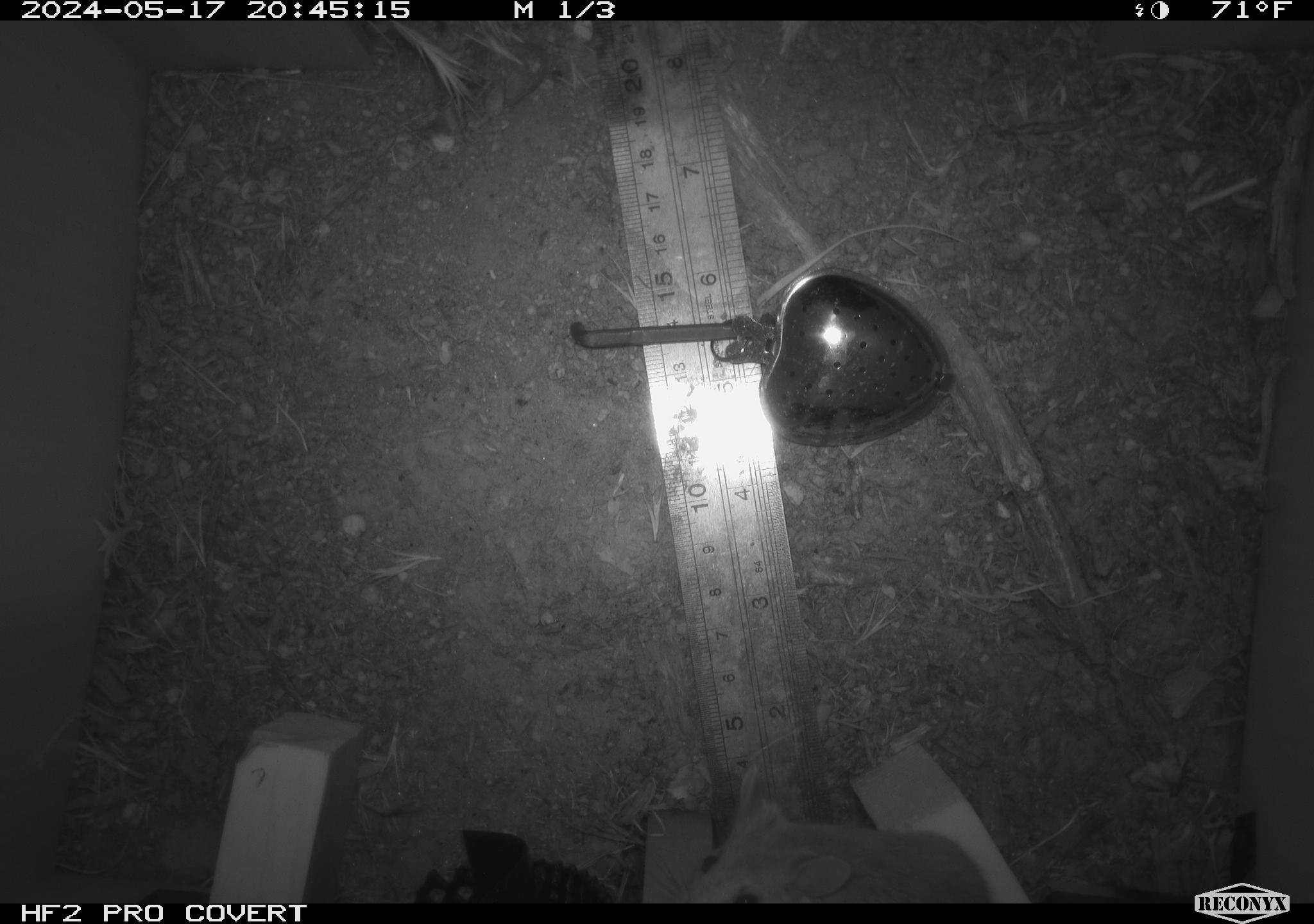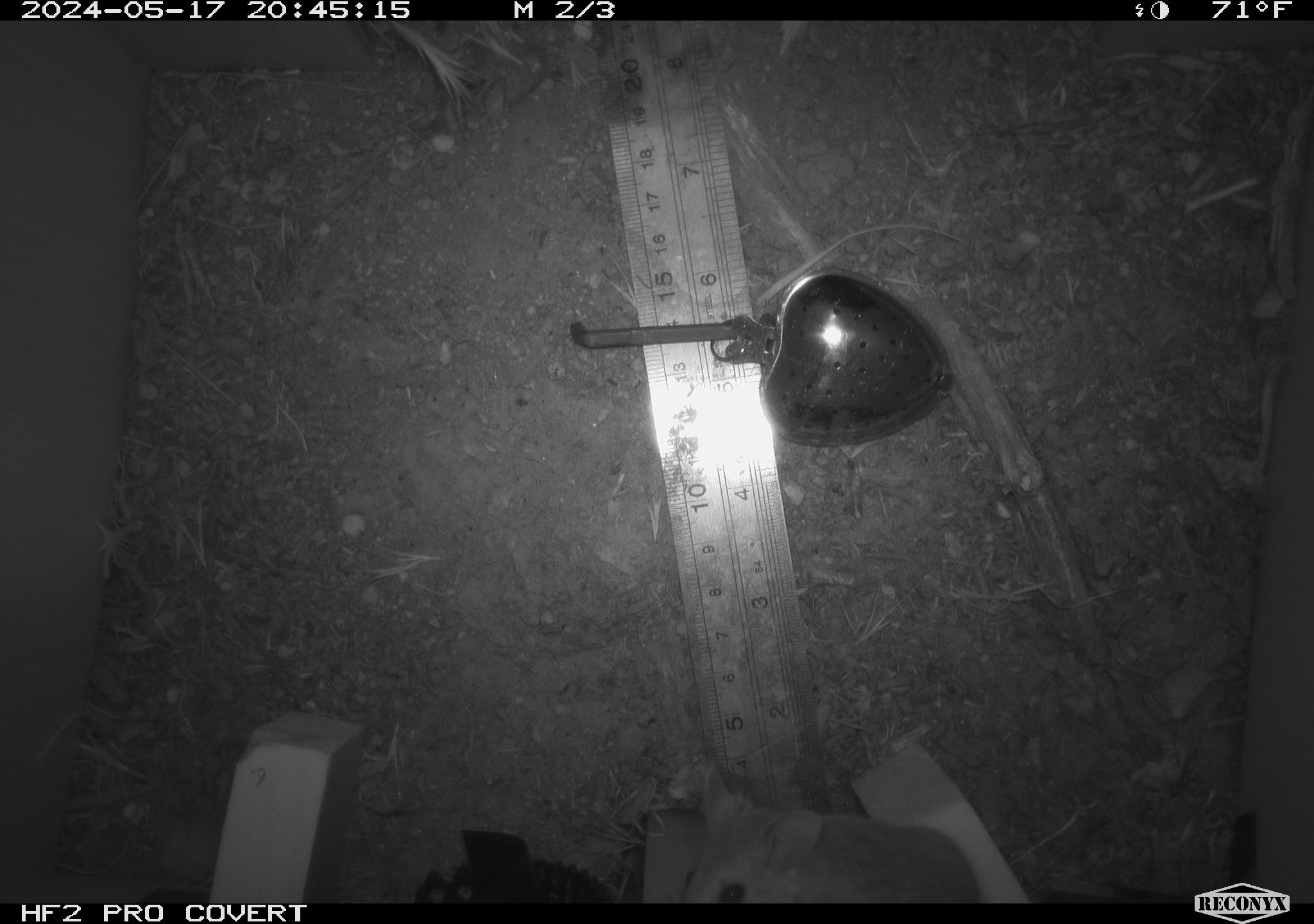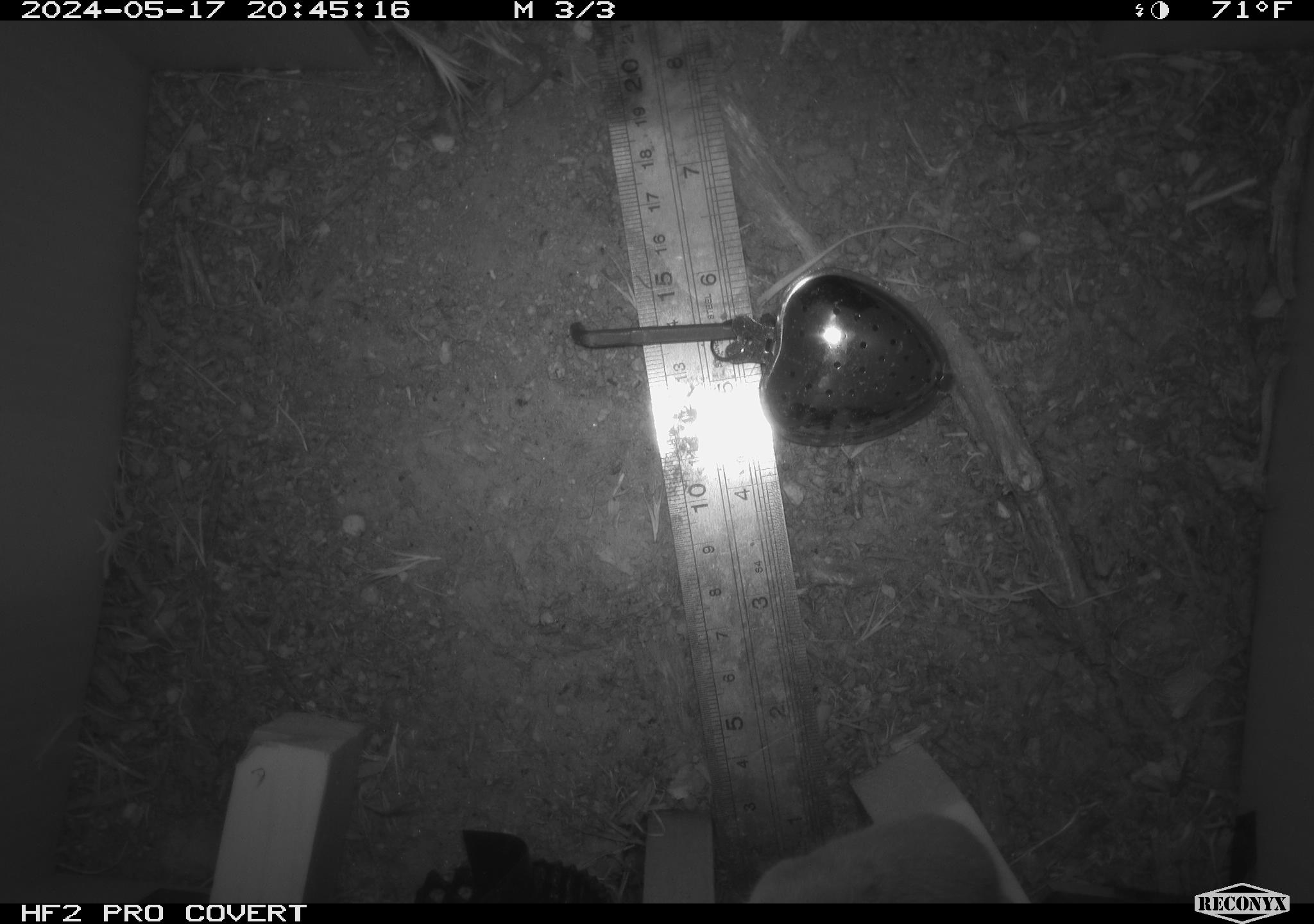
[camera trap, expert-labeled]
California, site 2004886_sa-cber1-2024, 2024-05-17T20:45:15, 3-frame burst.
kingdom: Animalia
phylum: Chordata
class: Mammalia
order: Rodentia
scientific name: Rodentia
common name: mouse species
Mouse species (Rodentia).